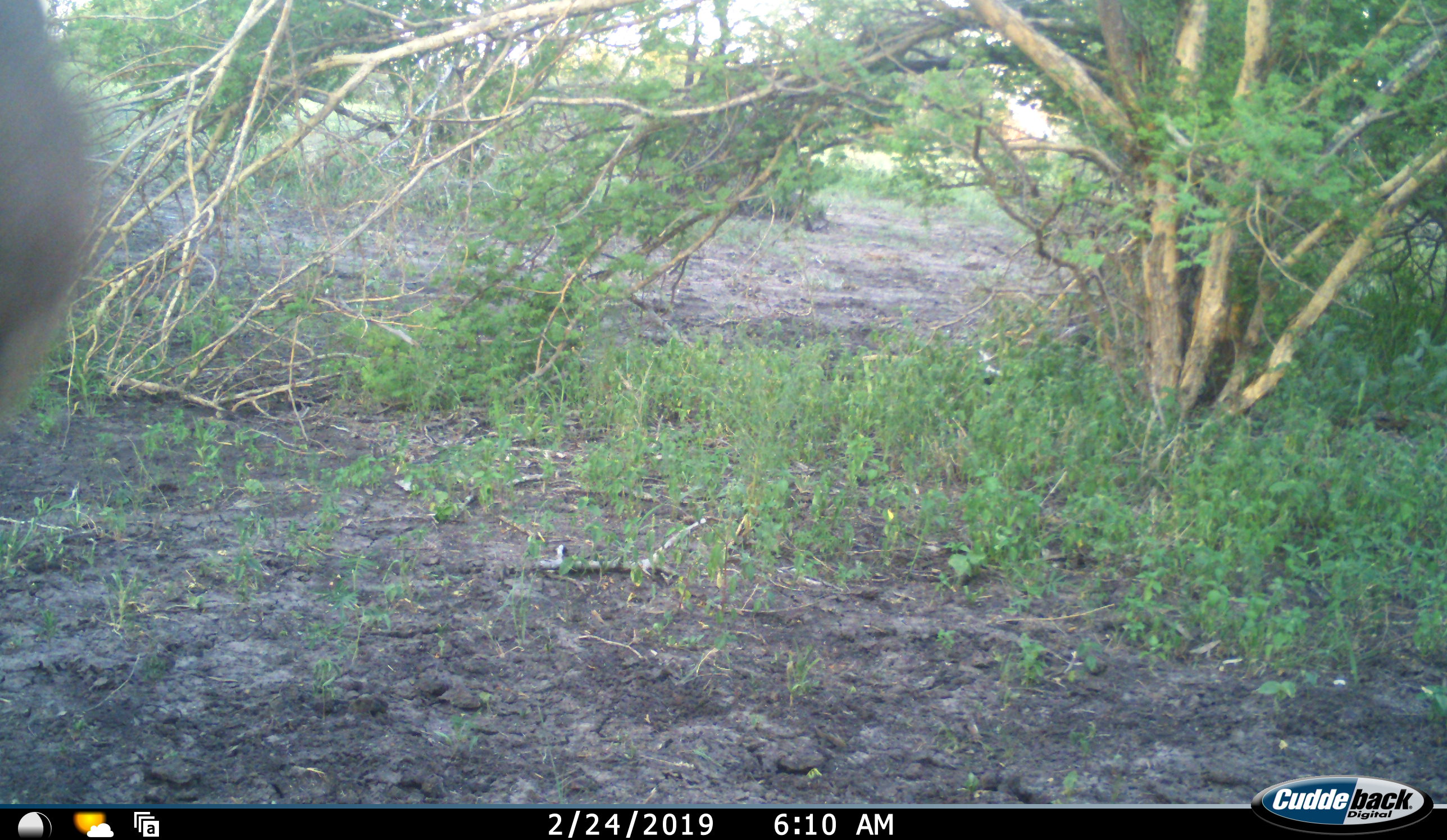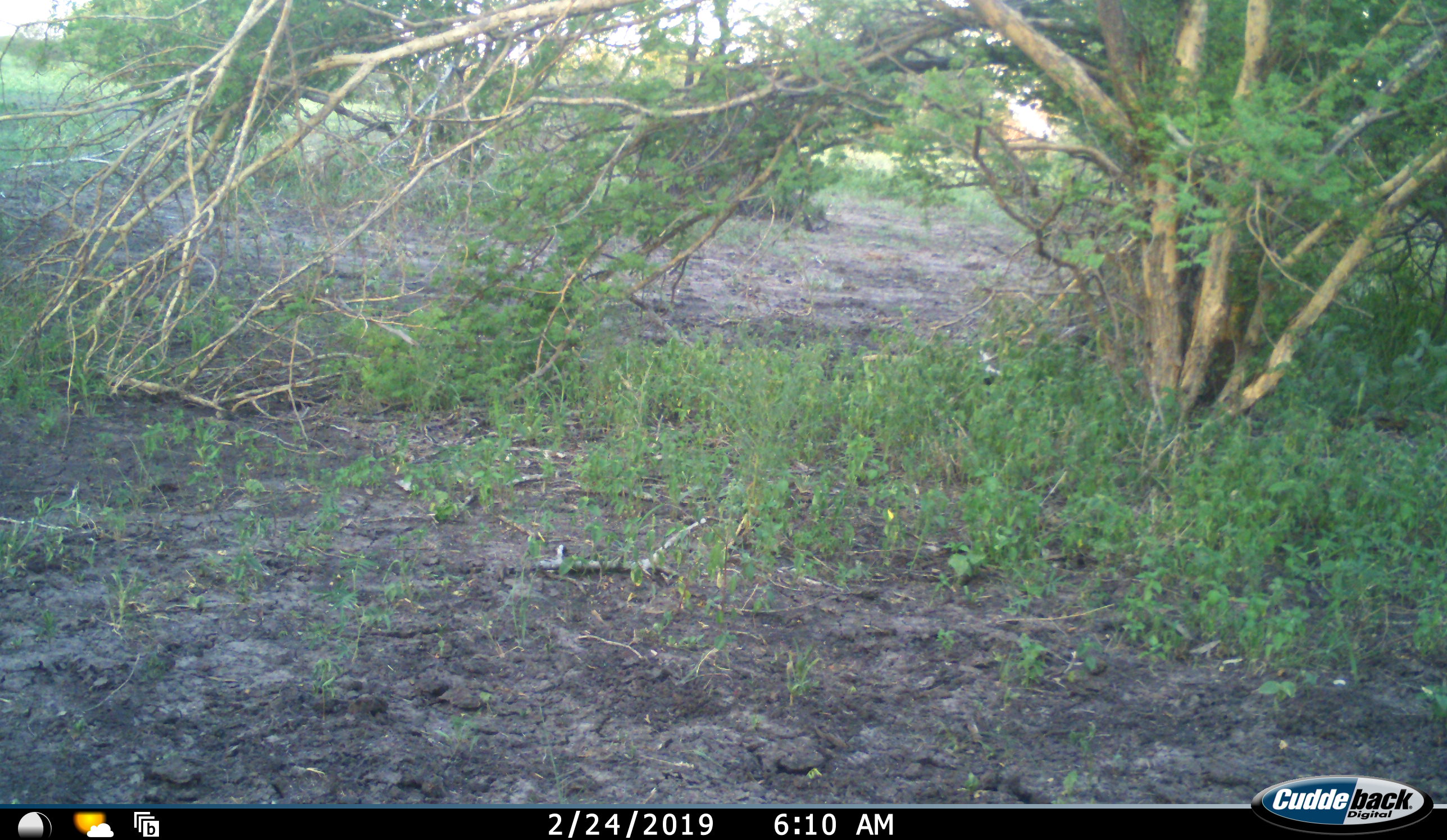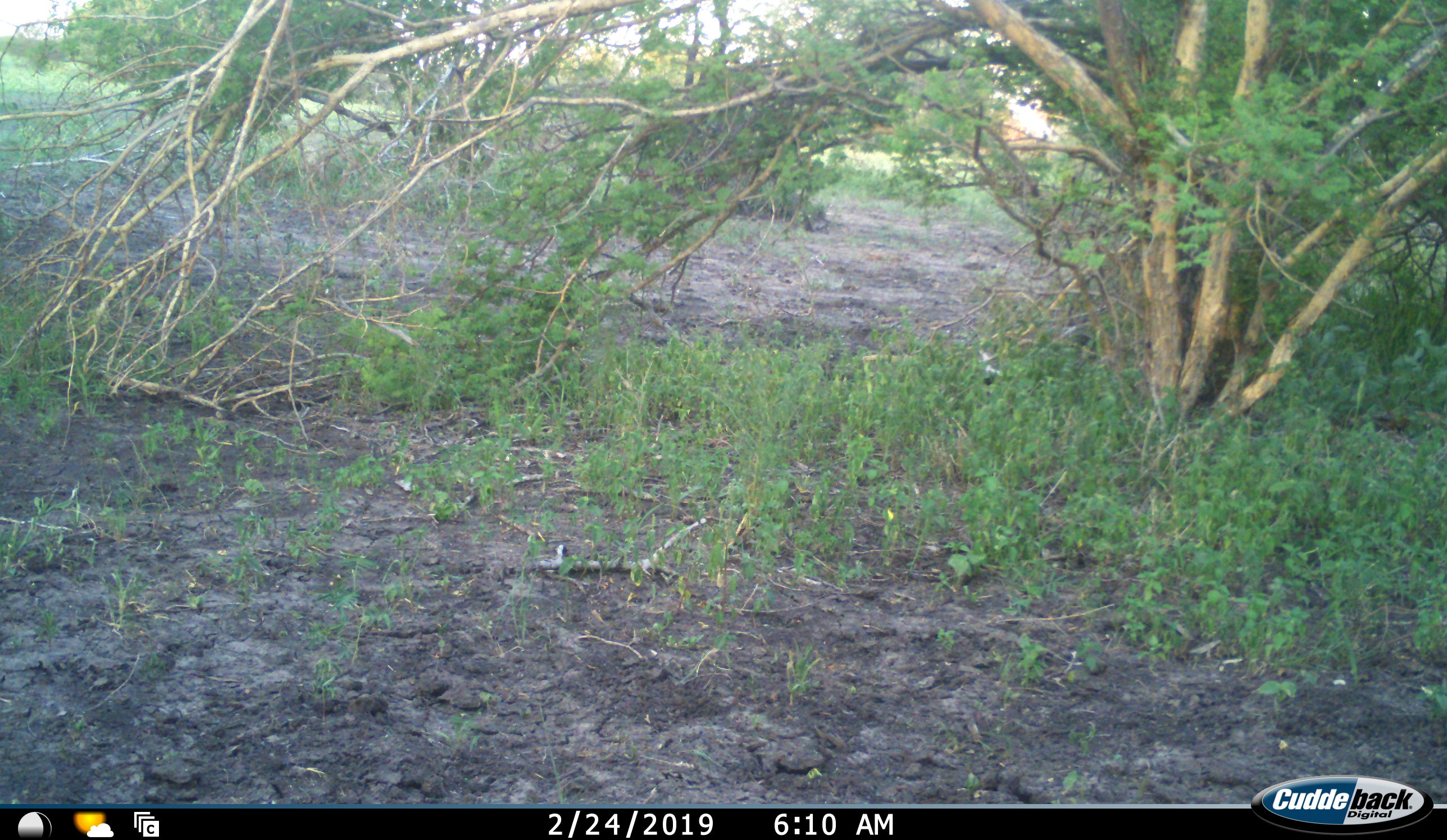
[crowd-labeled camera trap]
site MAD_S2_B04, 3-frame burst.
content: unidentified animal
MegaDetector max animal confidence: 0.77